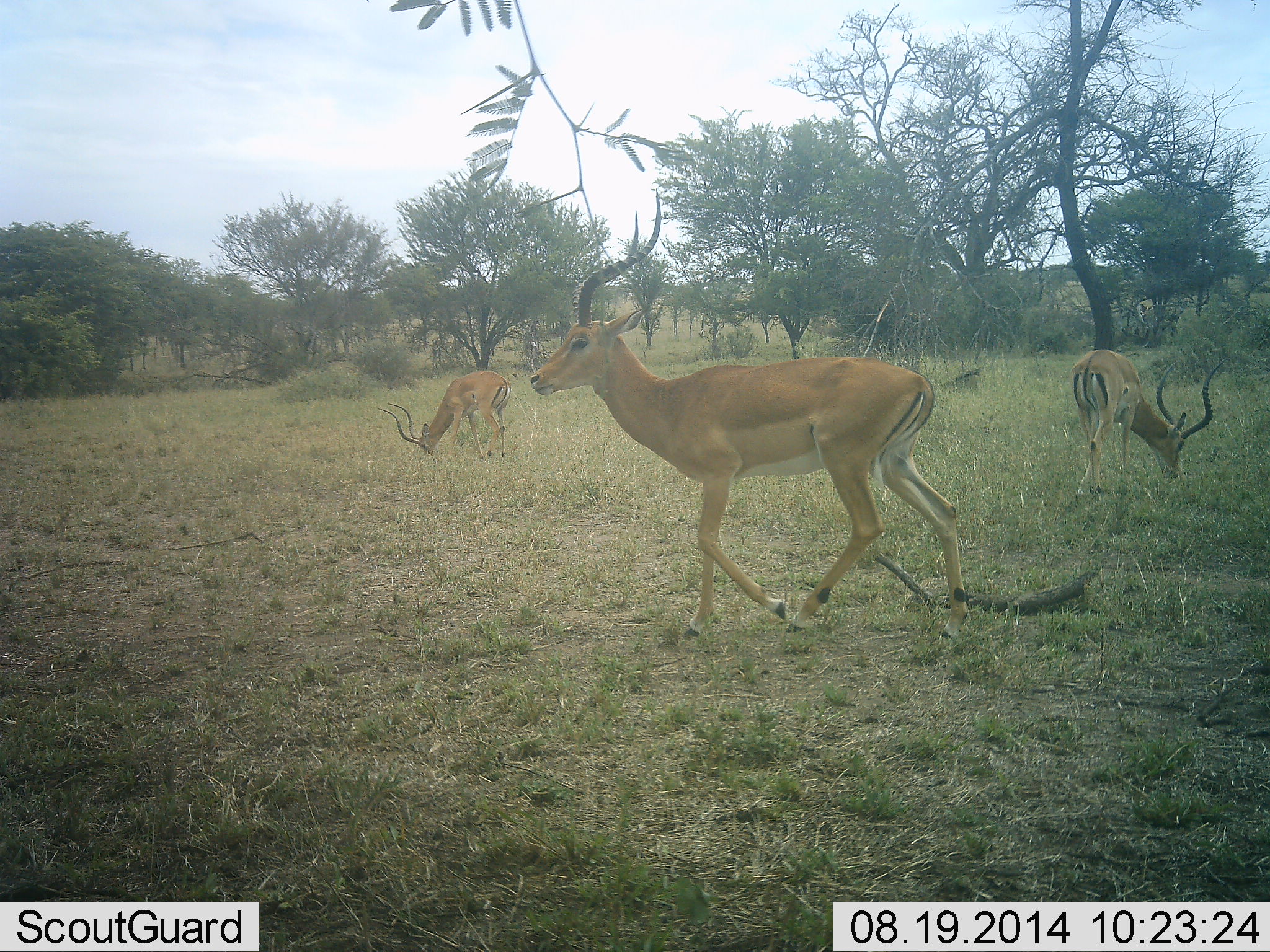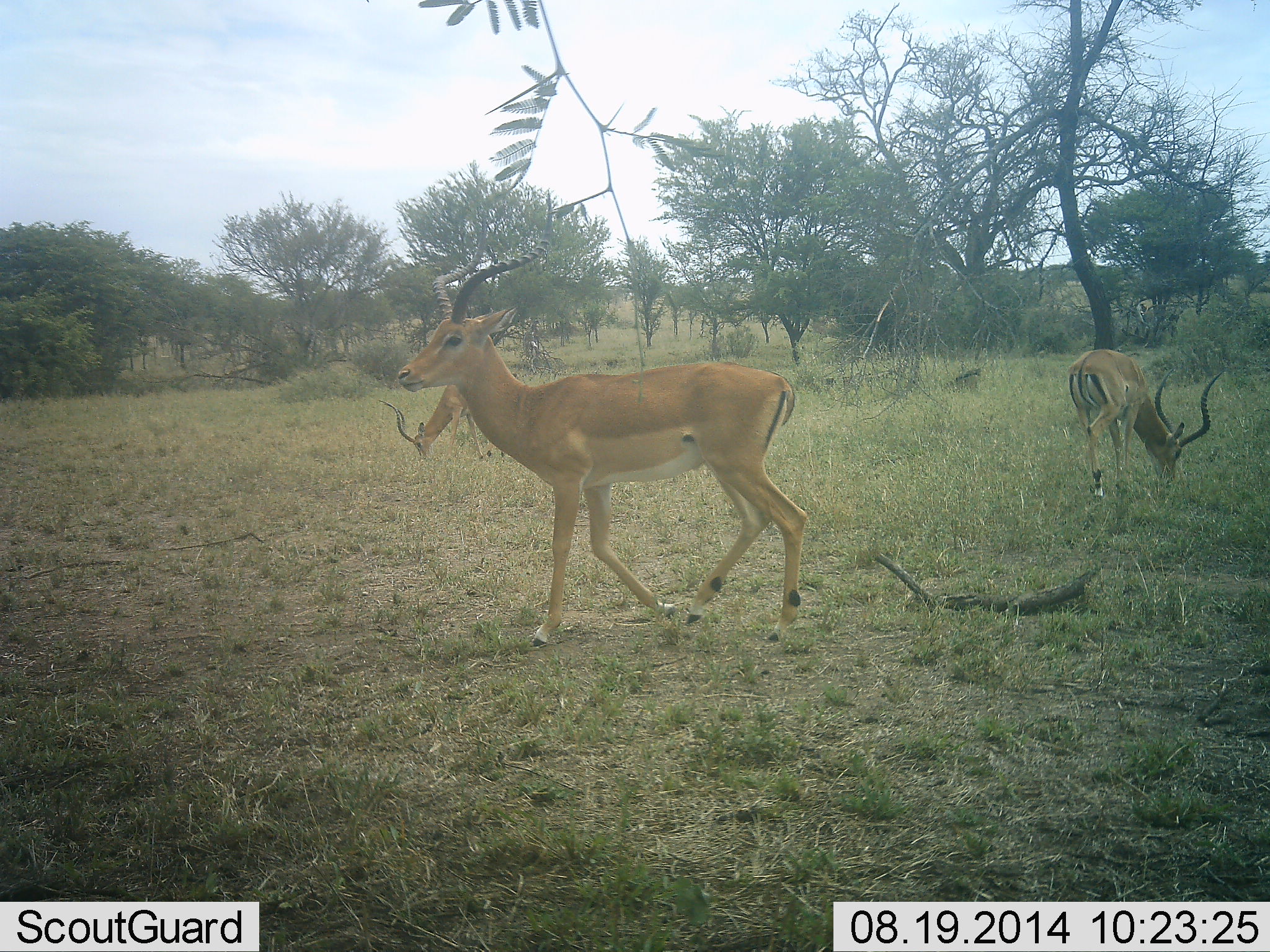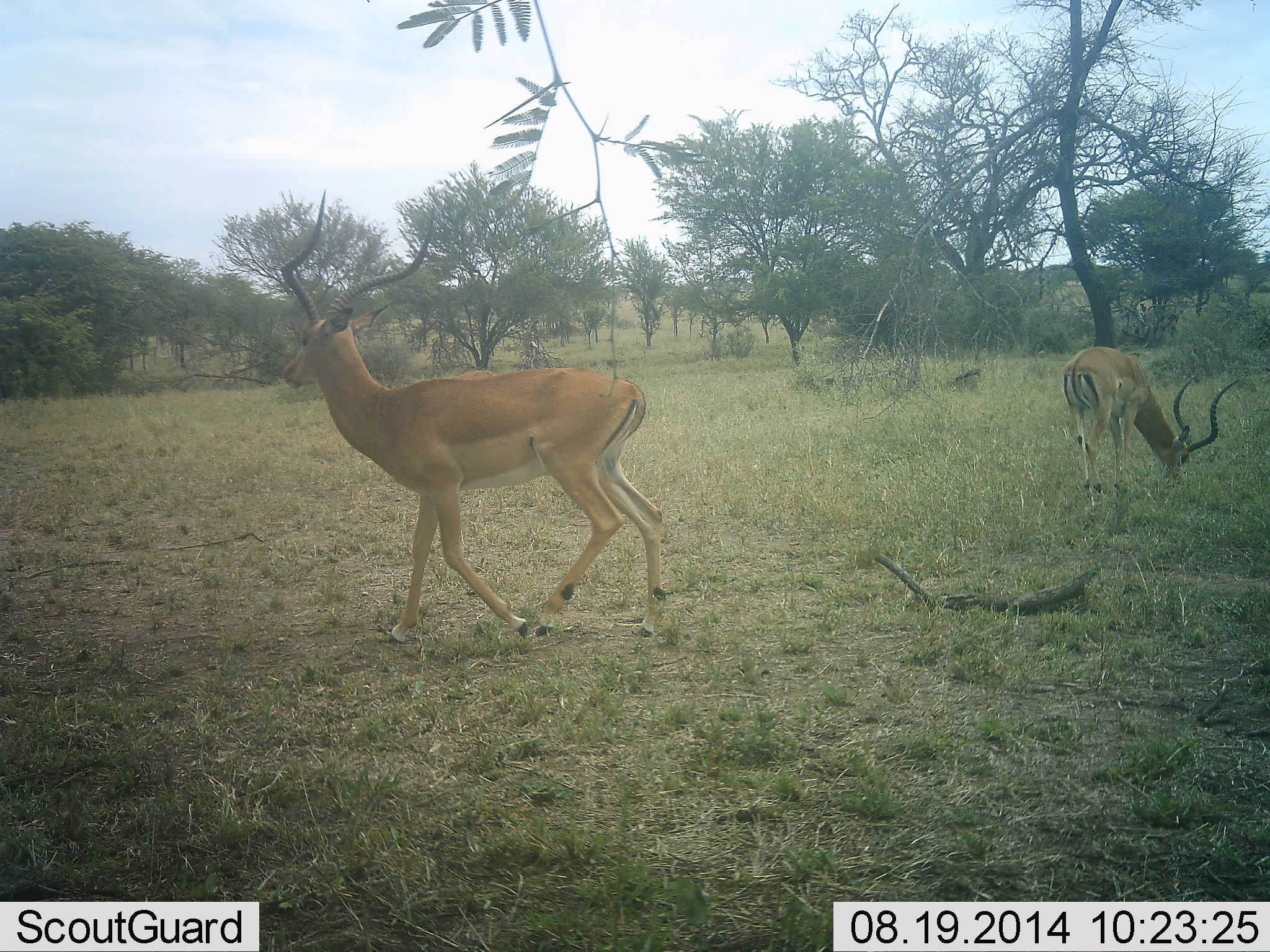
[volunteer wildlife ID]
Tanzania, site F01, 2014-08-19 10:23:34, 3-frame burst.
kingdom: Animalia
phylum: Chordata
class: Mammalia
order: Artiodactyla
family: Bovidae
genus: Aepyceros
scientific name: Aepyceros melampus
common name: impala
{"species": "impala (Aepyceros melampus)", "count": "3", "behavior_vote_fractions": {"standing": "20%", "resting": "0%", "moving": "100%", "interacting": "0%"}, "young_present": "0%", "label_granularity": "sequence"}